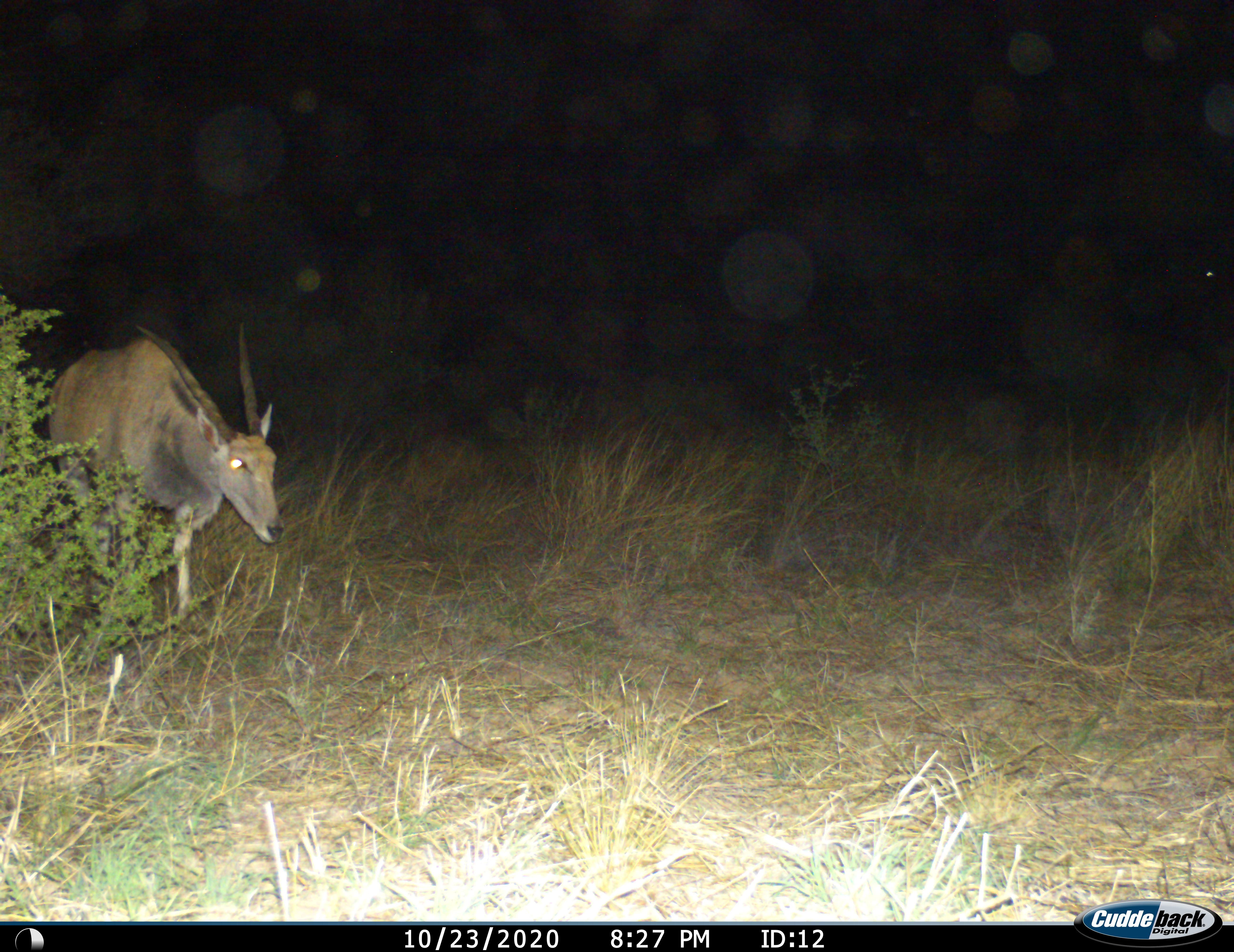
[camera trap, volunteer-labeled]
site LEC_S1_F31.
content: unidentified animal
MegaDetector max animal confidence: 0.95